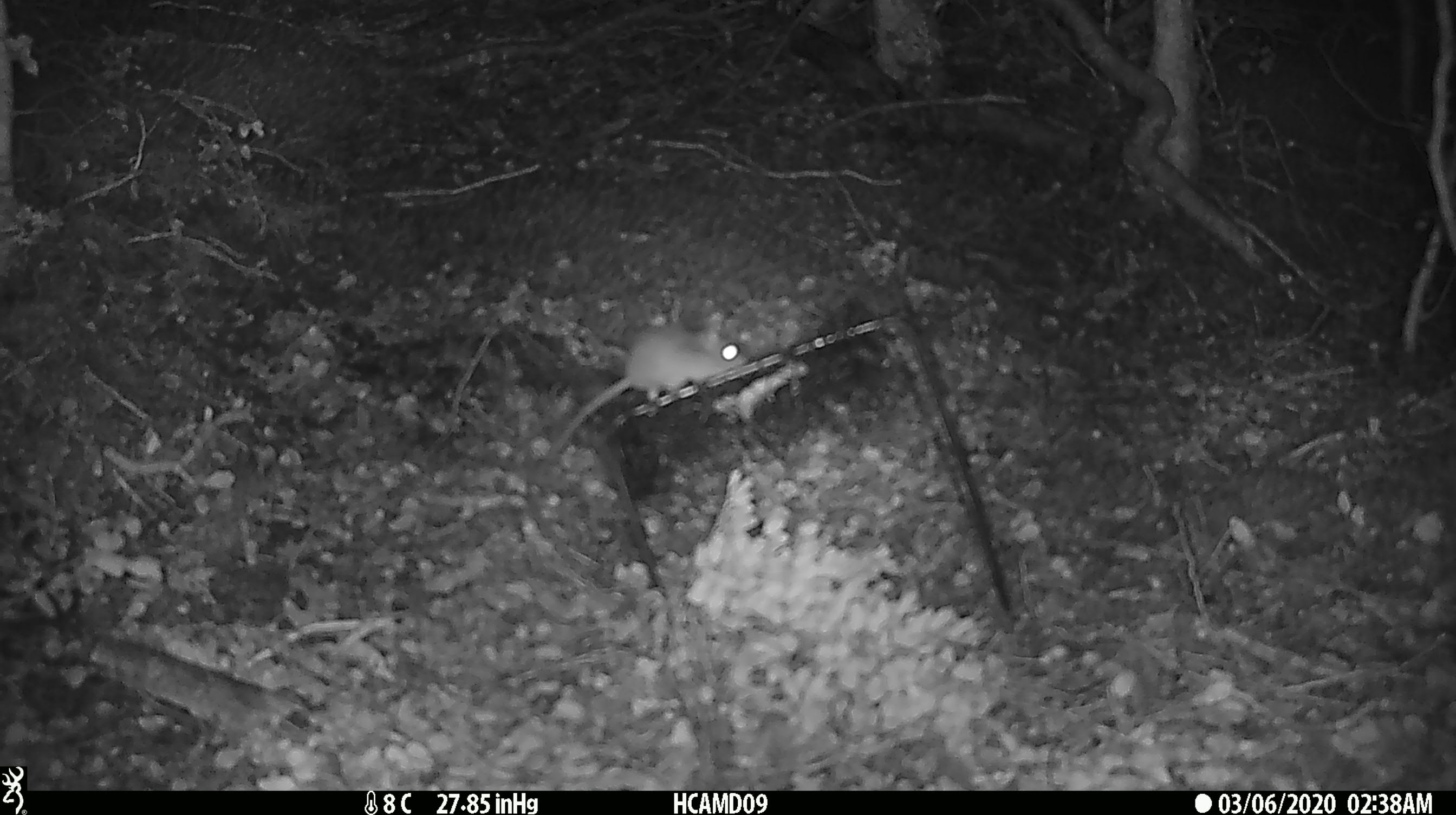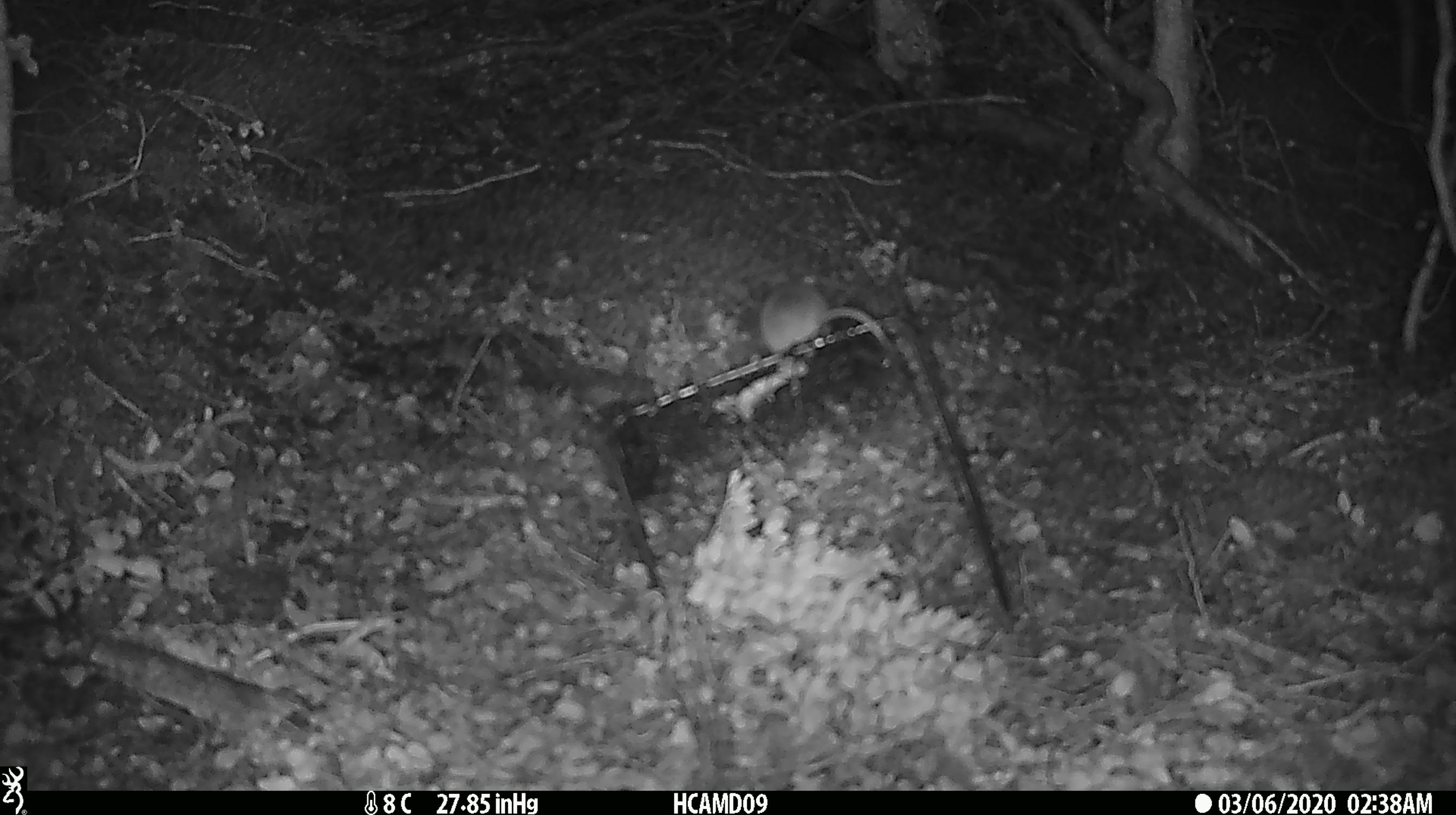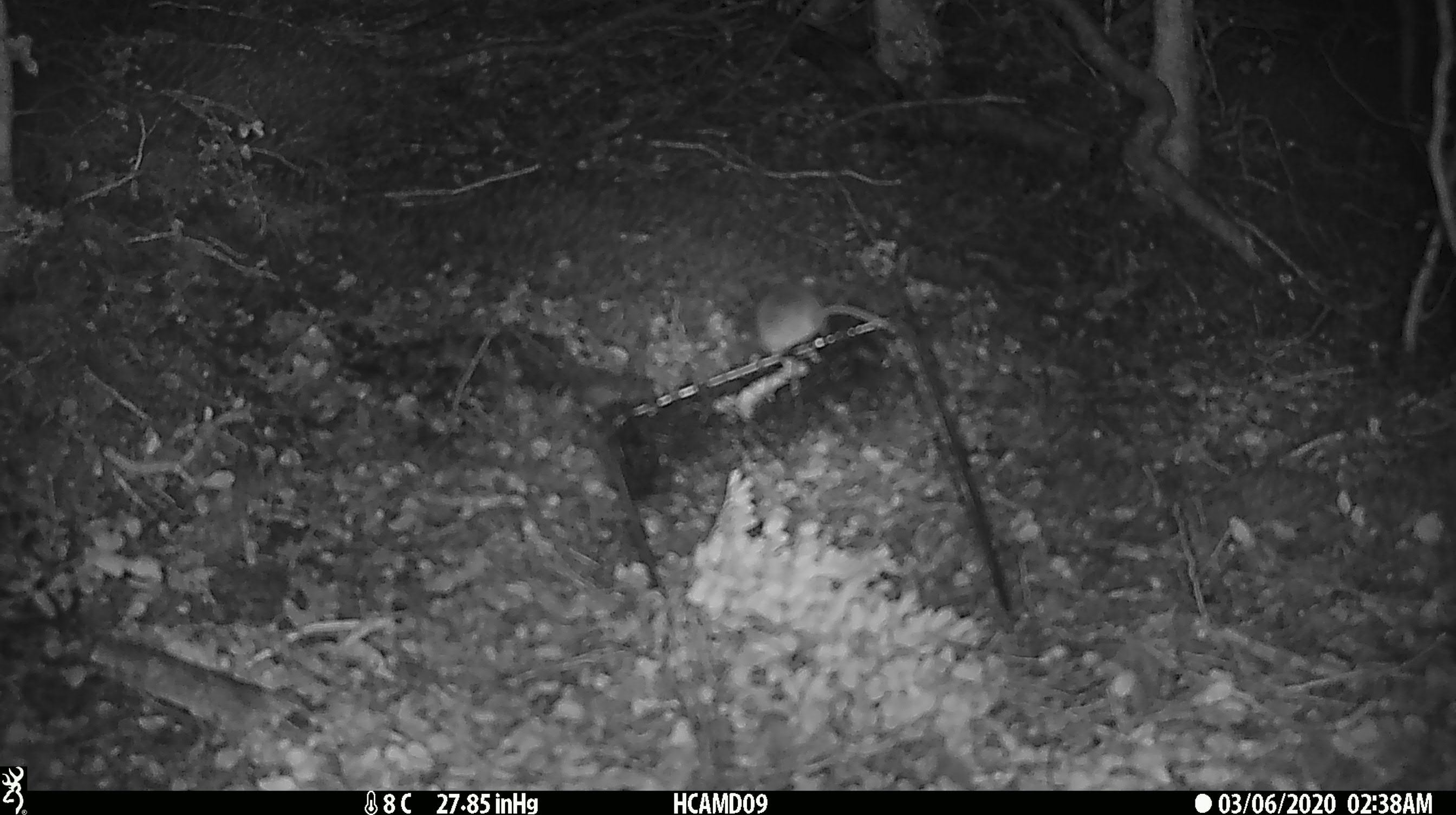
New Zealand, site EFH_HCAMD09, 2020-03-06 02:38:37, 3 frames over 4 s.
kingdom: Animalia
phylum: Chordata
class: Mammalia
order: Rodentia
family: Muridae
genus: Mus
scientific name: Mus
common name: mouse